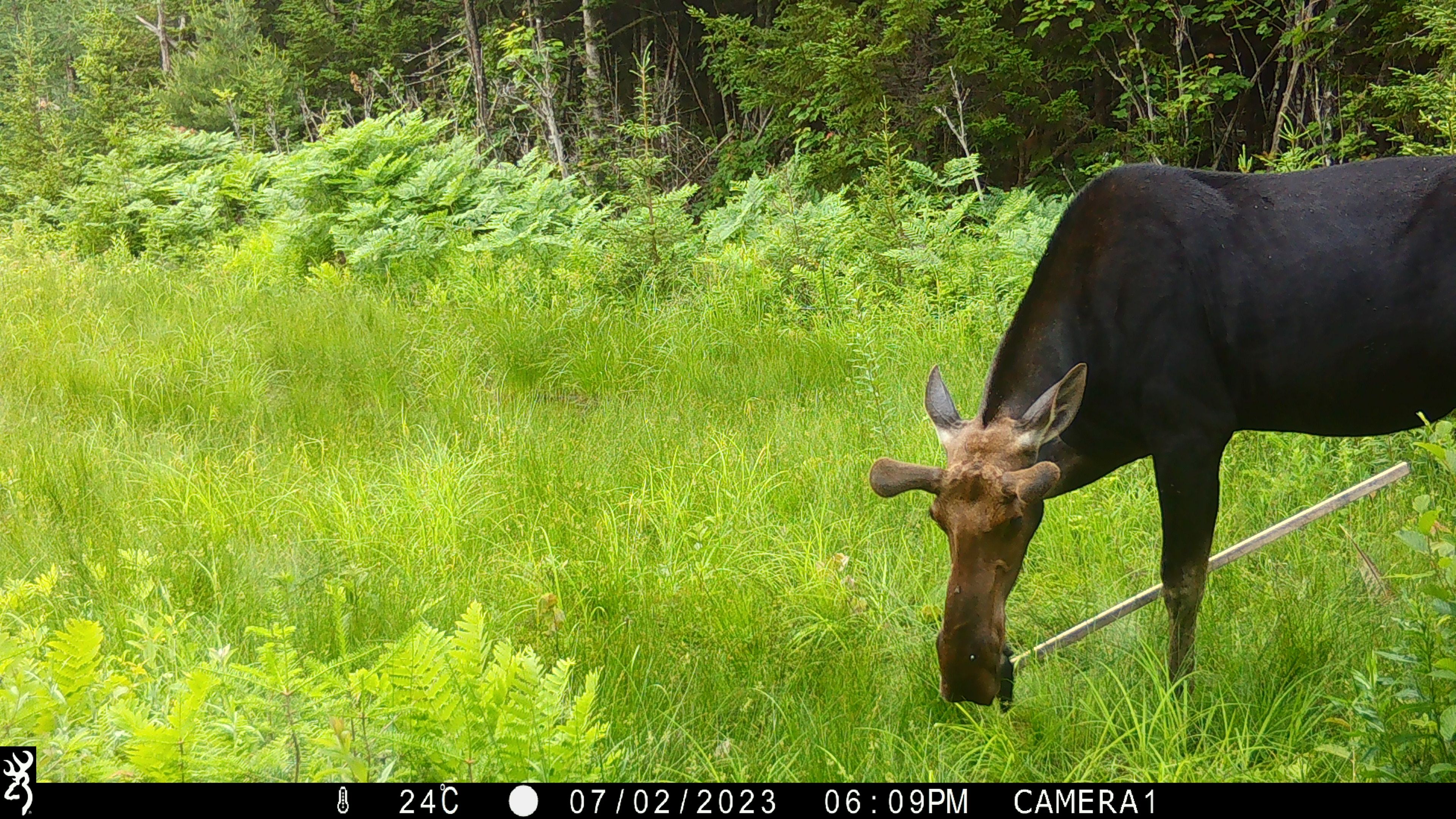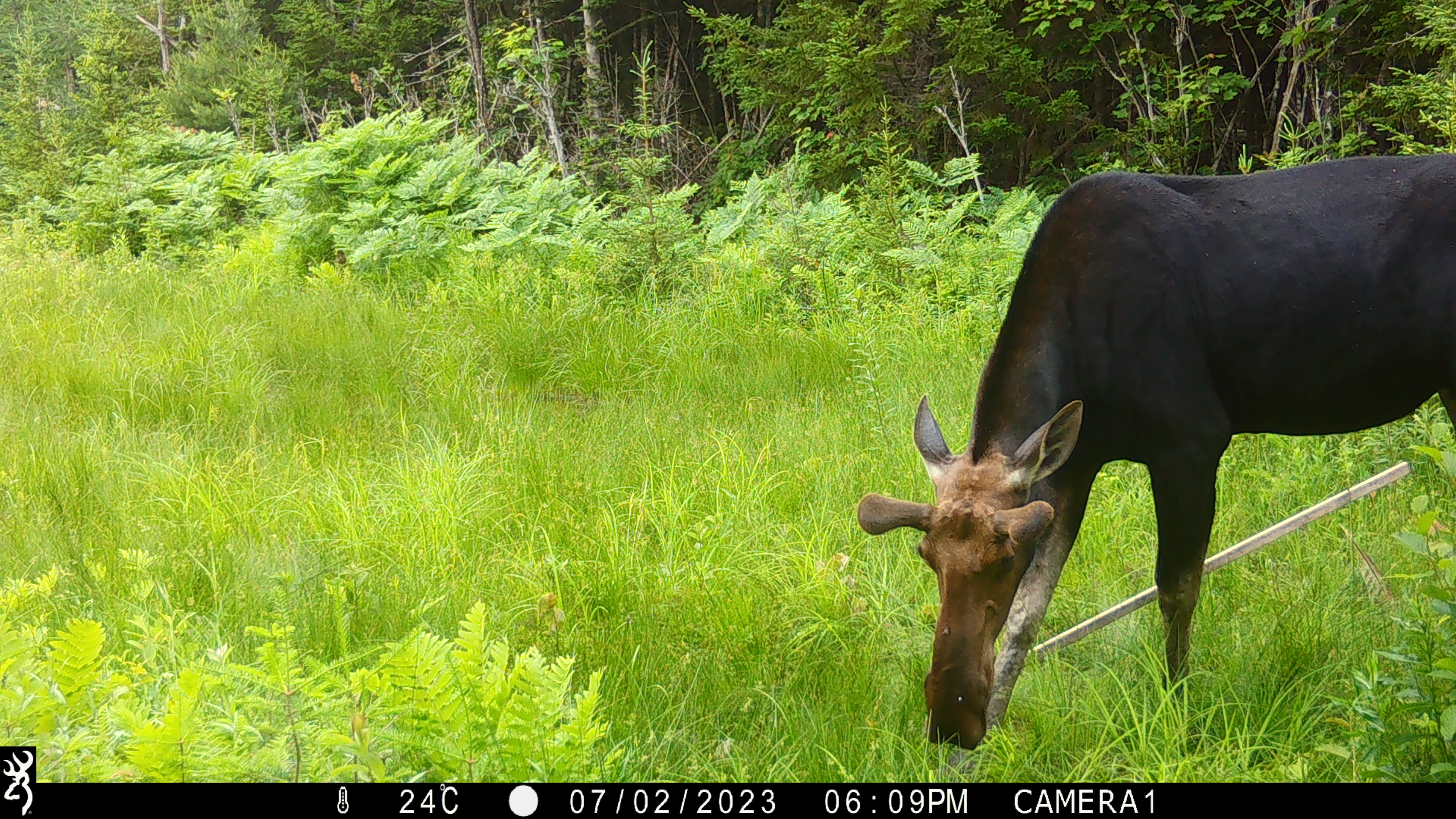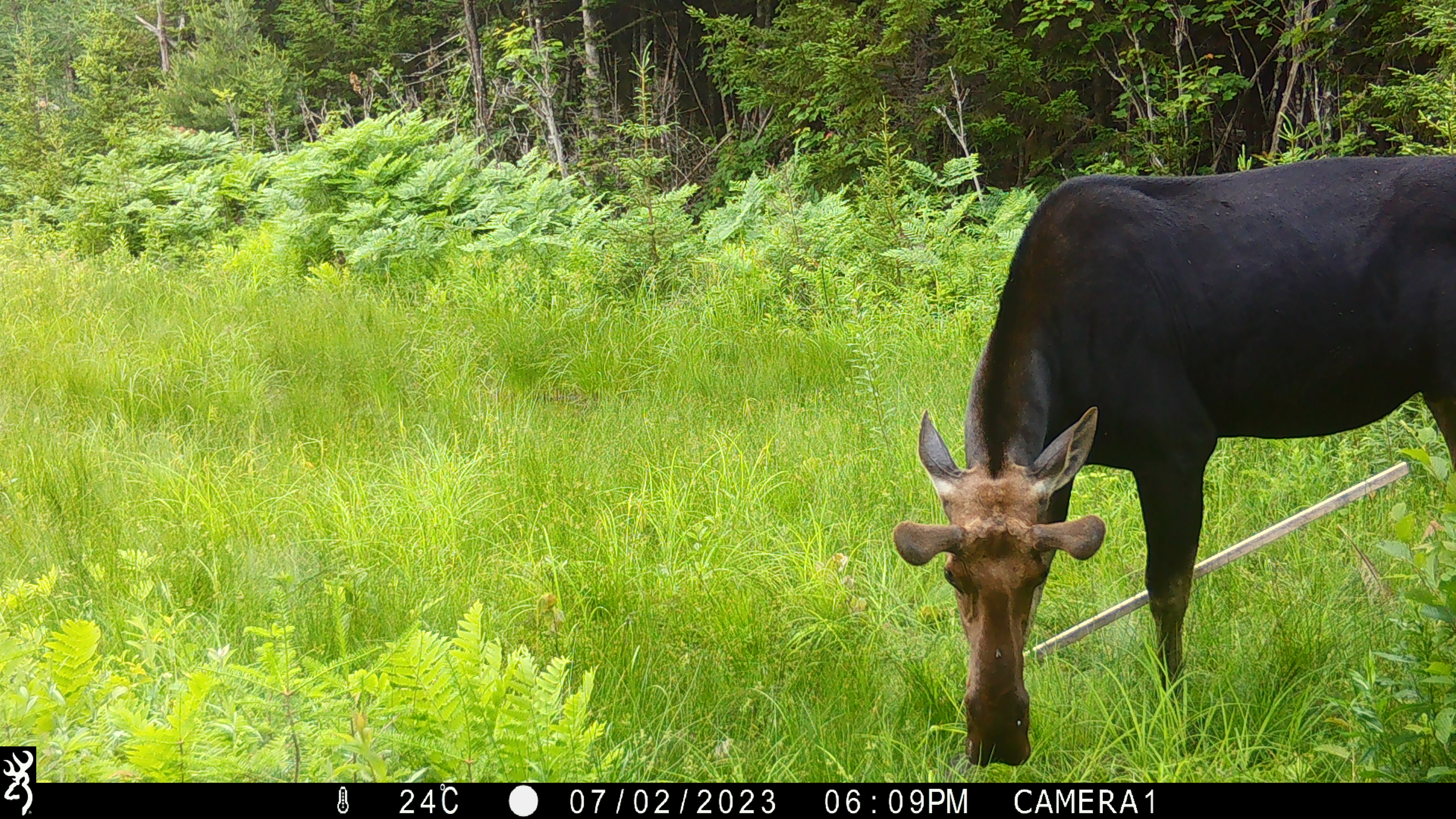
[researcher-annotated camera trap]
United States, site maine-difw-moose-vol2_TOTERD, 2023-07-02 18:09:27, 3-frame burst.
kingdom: Animalia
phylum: Chordata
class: Mammalia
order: Artiodactyla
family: Cervidae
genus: Alces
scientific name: Alces alces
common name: moose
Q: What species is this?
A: Moose (Alces alces).